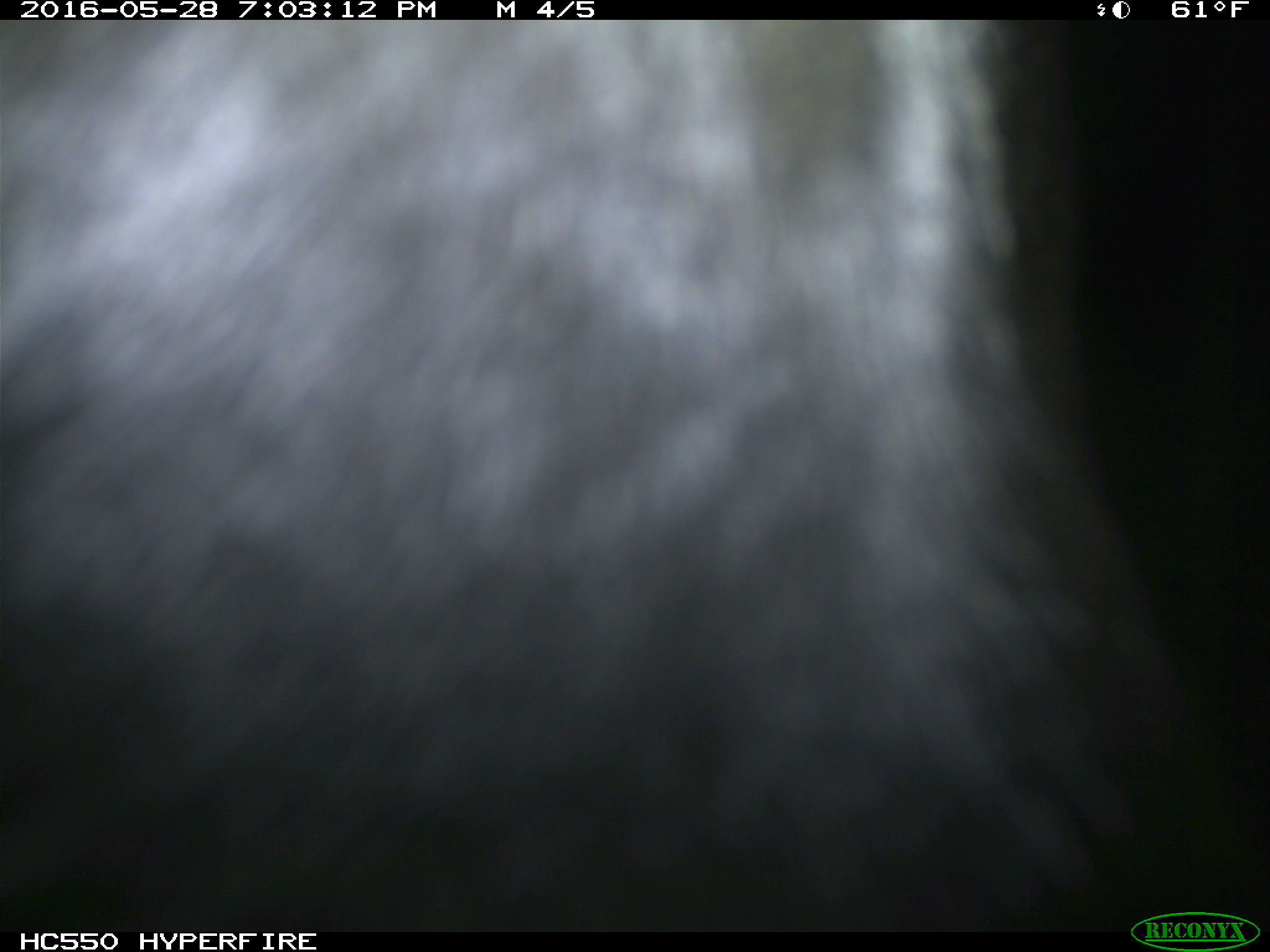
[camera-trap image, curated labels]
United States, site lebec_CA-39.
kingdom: Animalia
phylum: Chordata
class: Mammalia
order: Artiodactyla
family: Bovidae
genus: Bos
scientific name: Bos taurus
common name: domestic cow